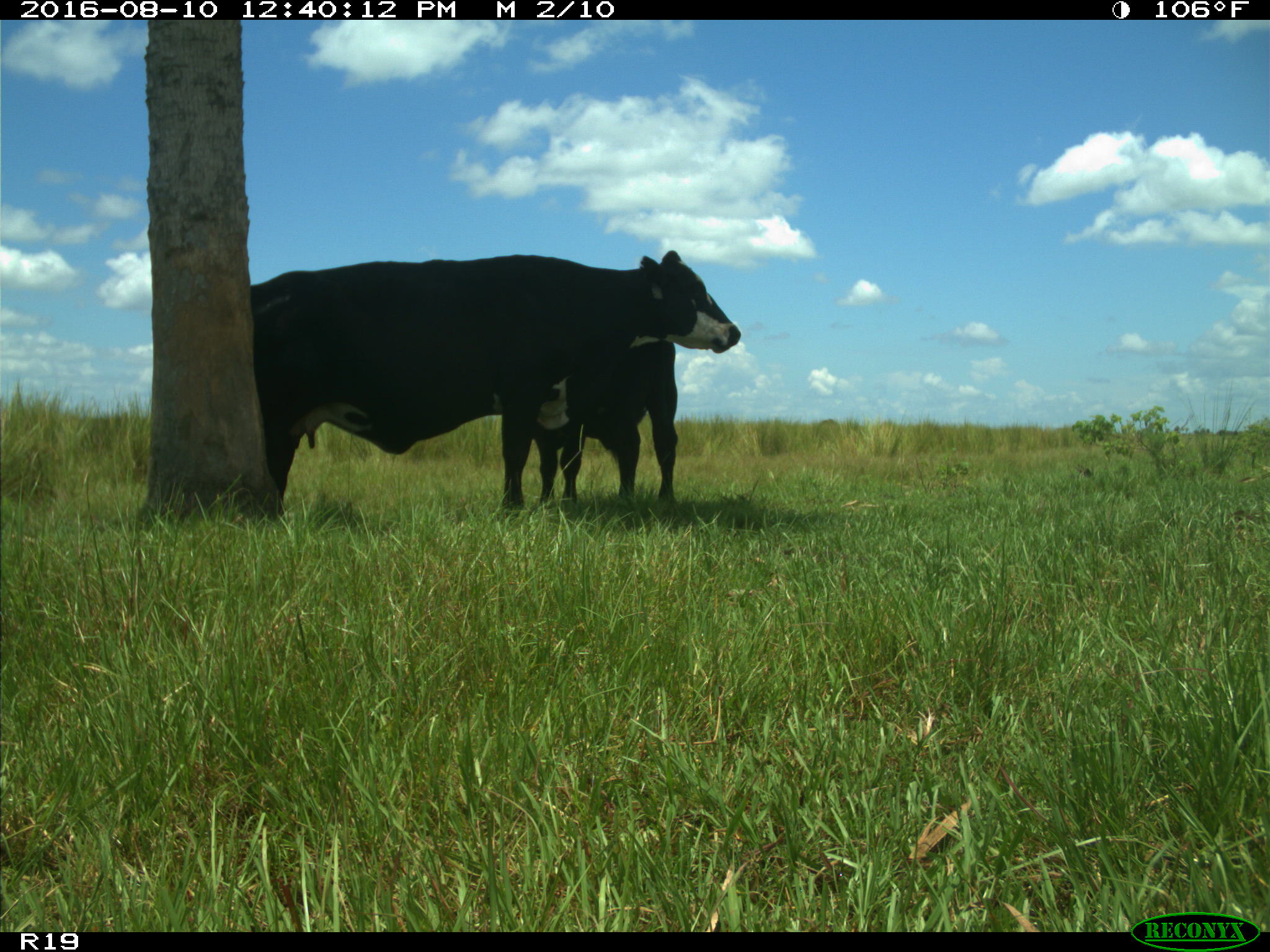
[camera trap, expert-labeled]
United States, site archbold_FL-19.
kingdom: Animalia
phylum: Chordata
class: Mammalia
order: Artiodactyla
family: Bovidae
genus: Bos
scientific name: Bos taurus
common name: domestic cow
Bos taurus (domestic cow).